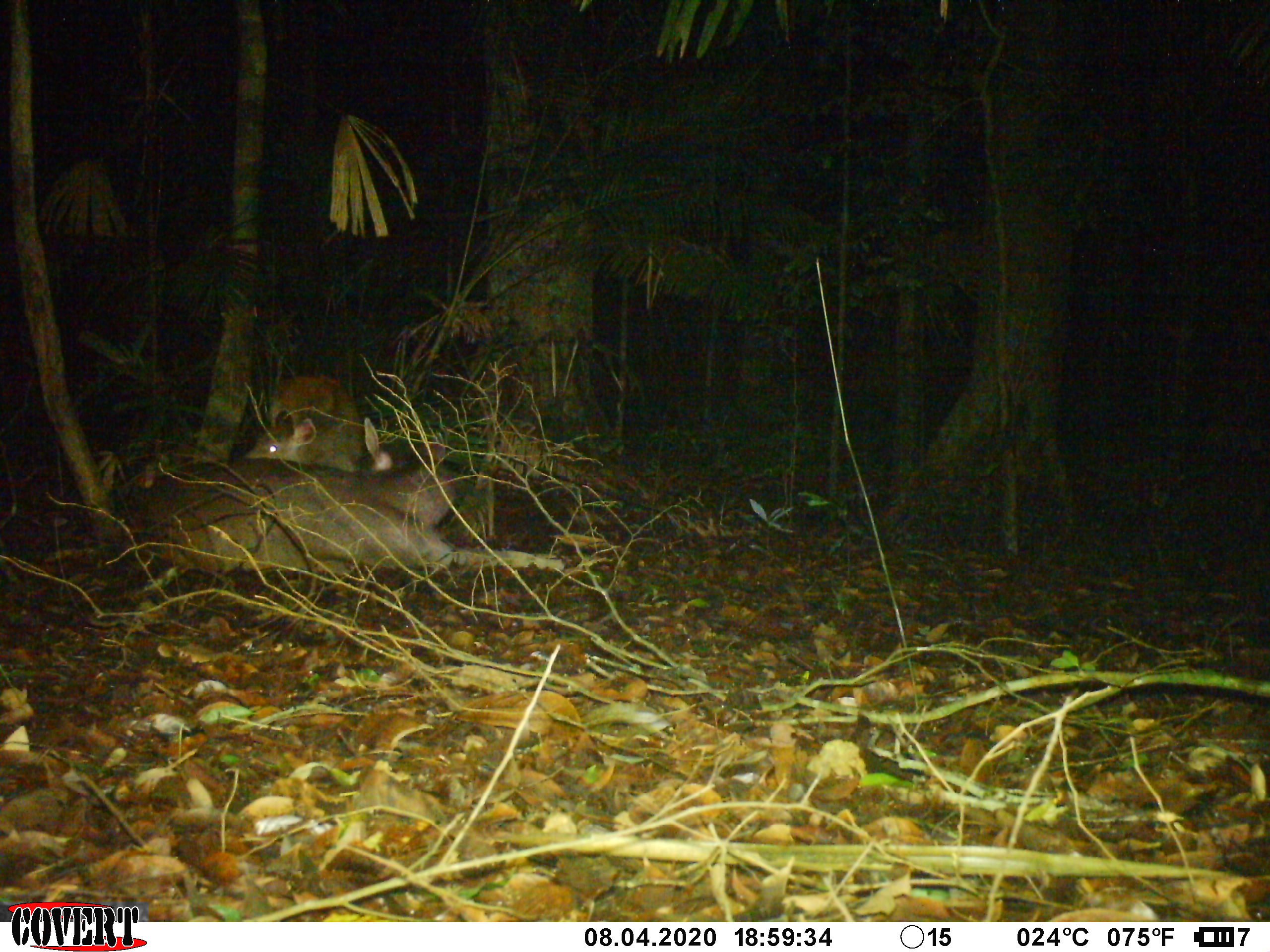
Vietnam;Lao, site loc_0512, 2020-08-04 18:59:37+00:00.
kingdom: Animalia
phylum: Chordata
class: Mammalia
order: Artiodactyla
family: Cervidae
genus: Rusa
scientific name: Rusa unicolor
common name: sambar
Sambar (Rusa unicolor). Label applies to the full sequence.